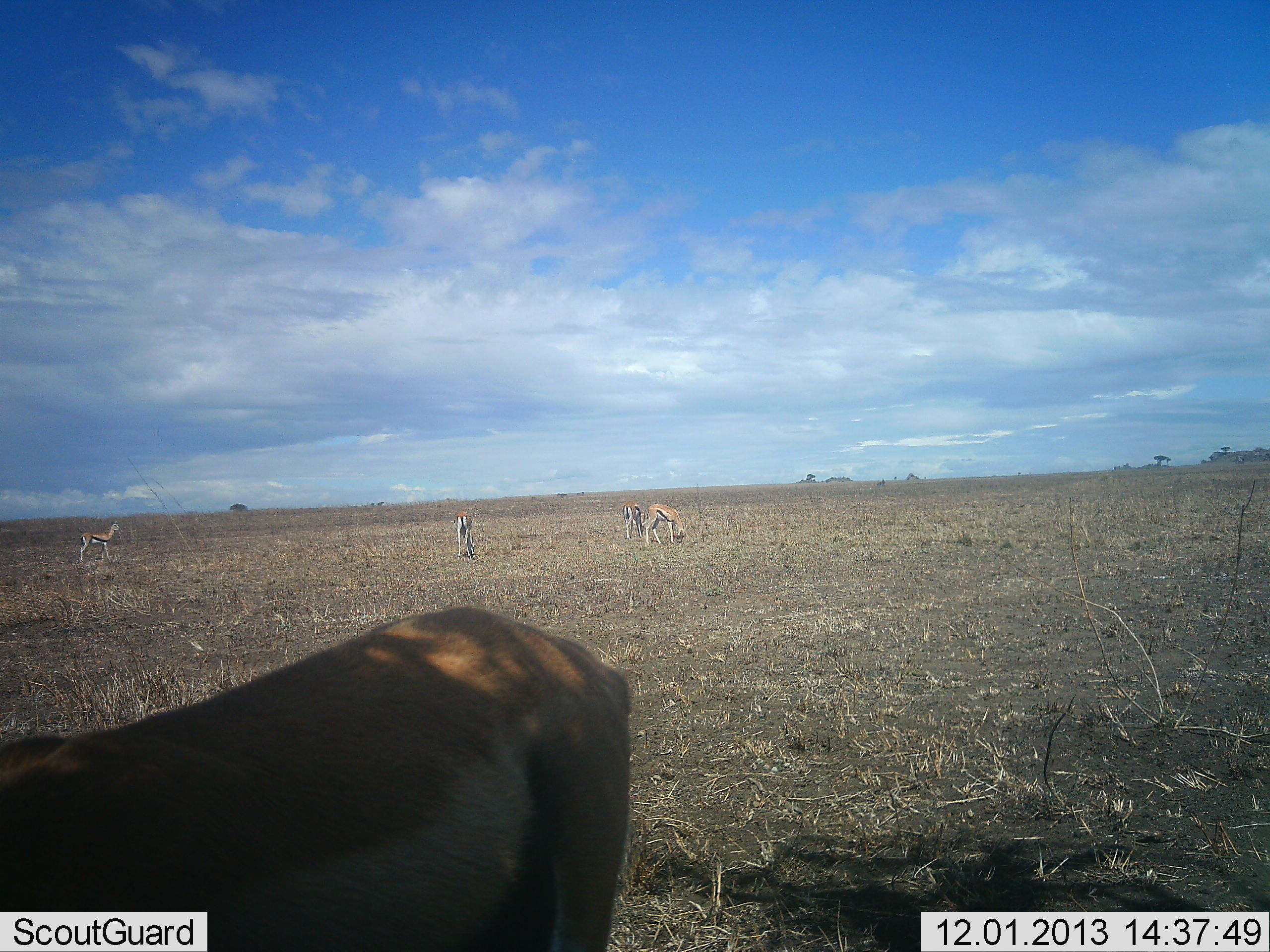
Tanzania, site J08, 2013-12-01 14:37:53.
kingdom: Animalia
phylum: Chordata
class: Mammalia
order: Artiodactyla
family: Bovidae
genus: Eudorcas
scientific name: Eudorcas thomsonii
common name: thomson's gazelle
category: gazellethomsons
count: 5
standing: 75%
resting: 0%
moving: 8%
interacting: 0%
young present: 0%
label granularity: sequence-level